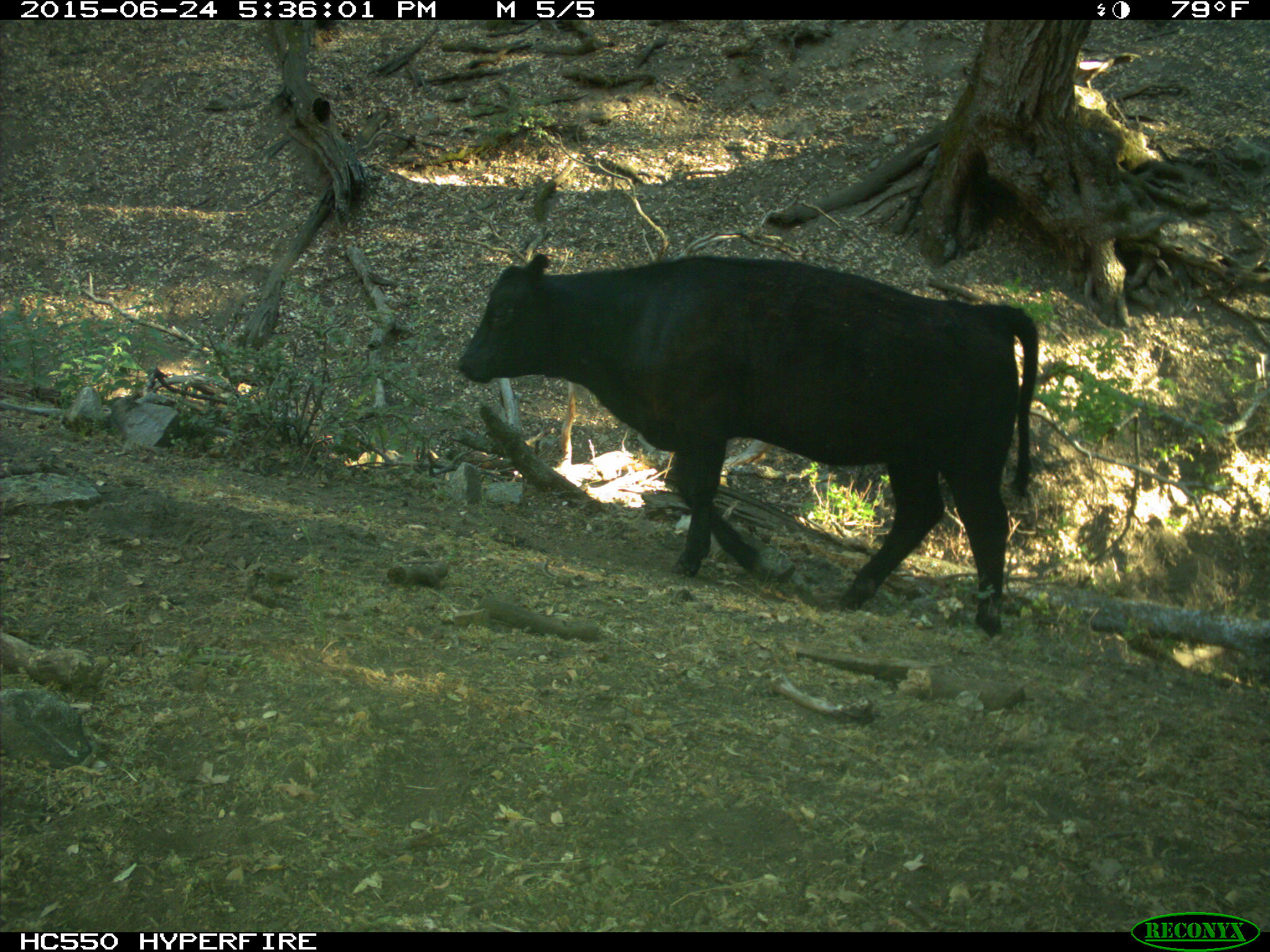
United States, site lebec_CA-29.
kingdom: Animalia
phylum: Chordata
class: Mammalia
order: Artiodactyla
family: Bovidae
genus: Bos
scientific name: Bos taurus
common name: domestic cow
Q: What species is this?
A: Bos taurus (domestic cow).